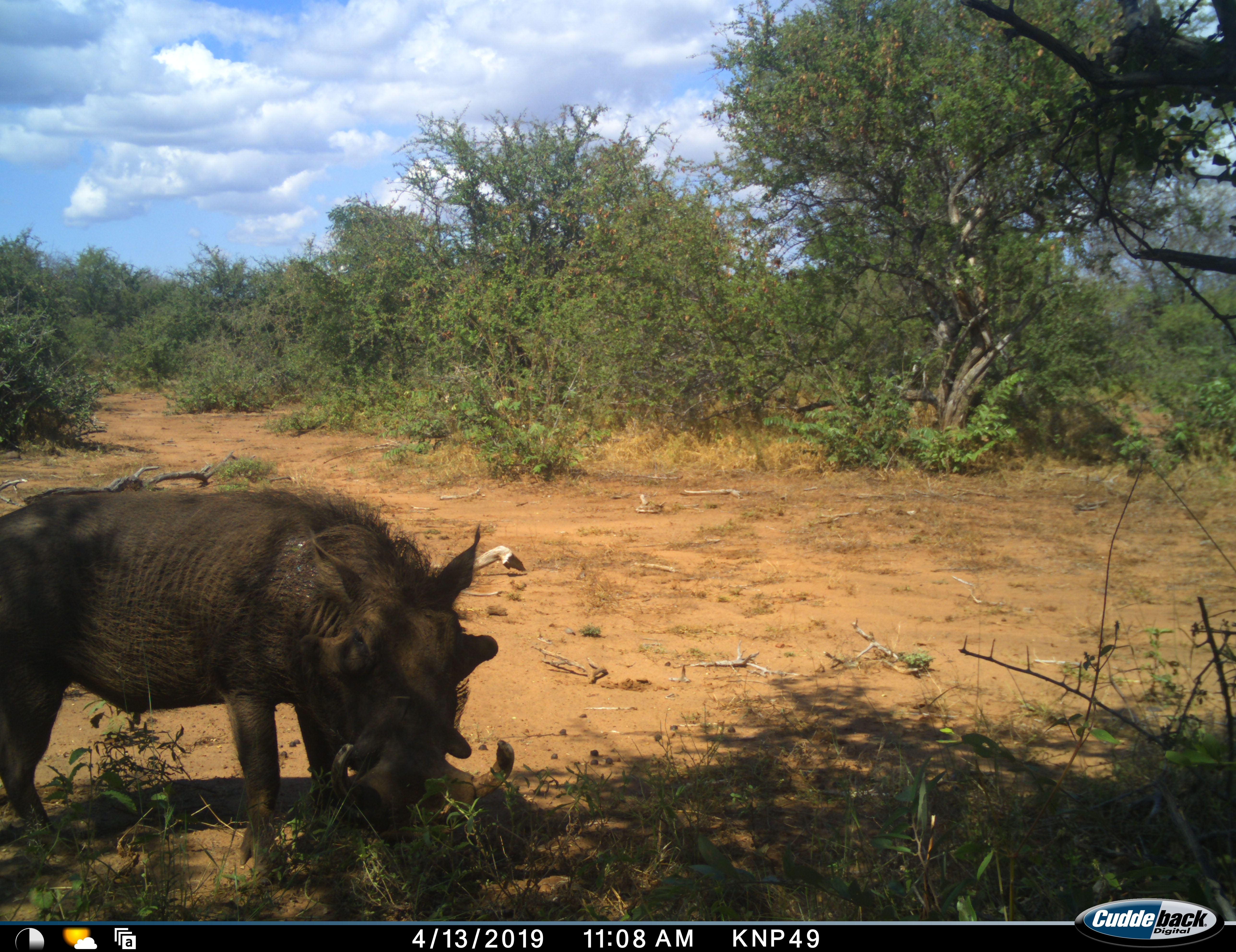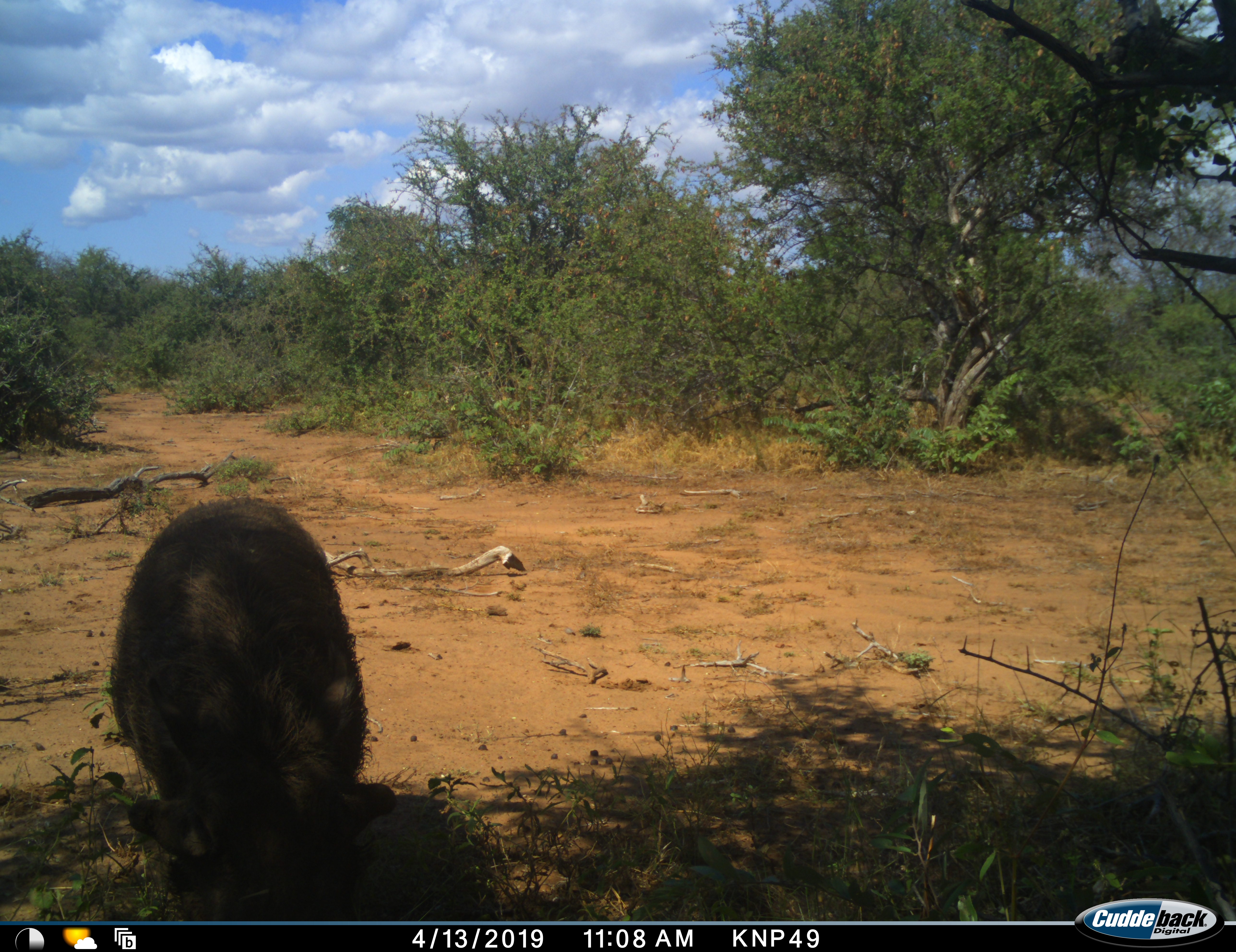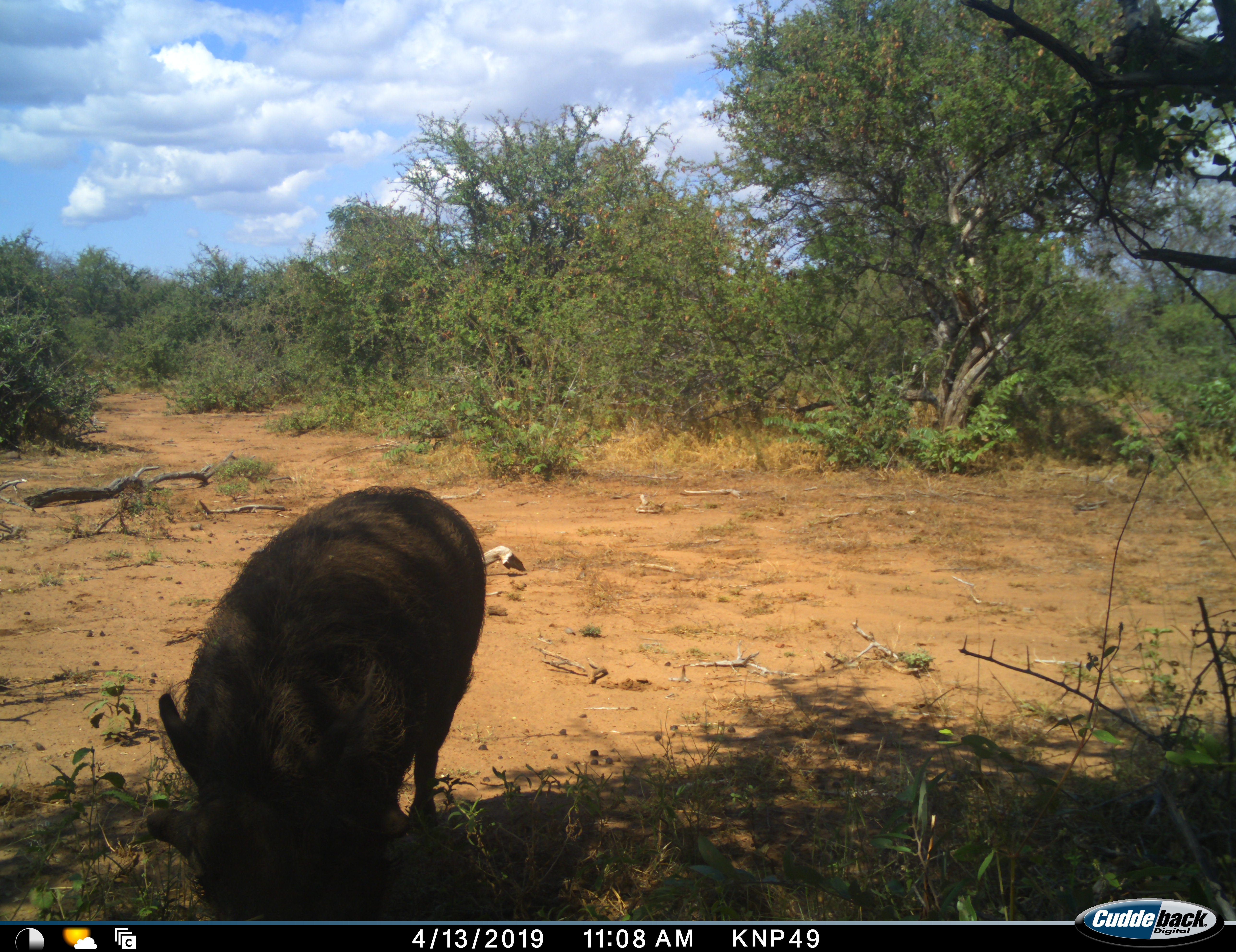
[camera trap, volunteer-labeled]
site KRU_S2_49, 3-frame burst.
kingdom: Animalia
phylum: Chordata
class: Mammalia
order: Artiodactyla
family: Suidae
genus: Phacochoerus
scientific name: Phacochoerus africanus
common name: warthog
Warthog (Phacochoerus africanus), count 1. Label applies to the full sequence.